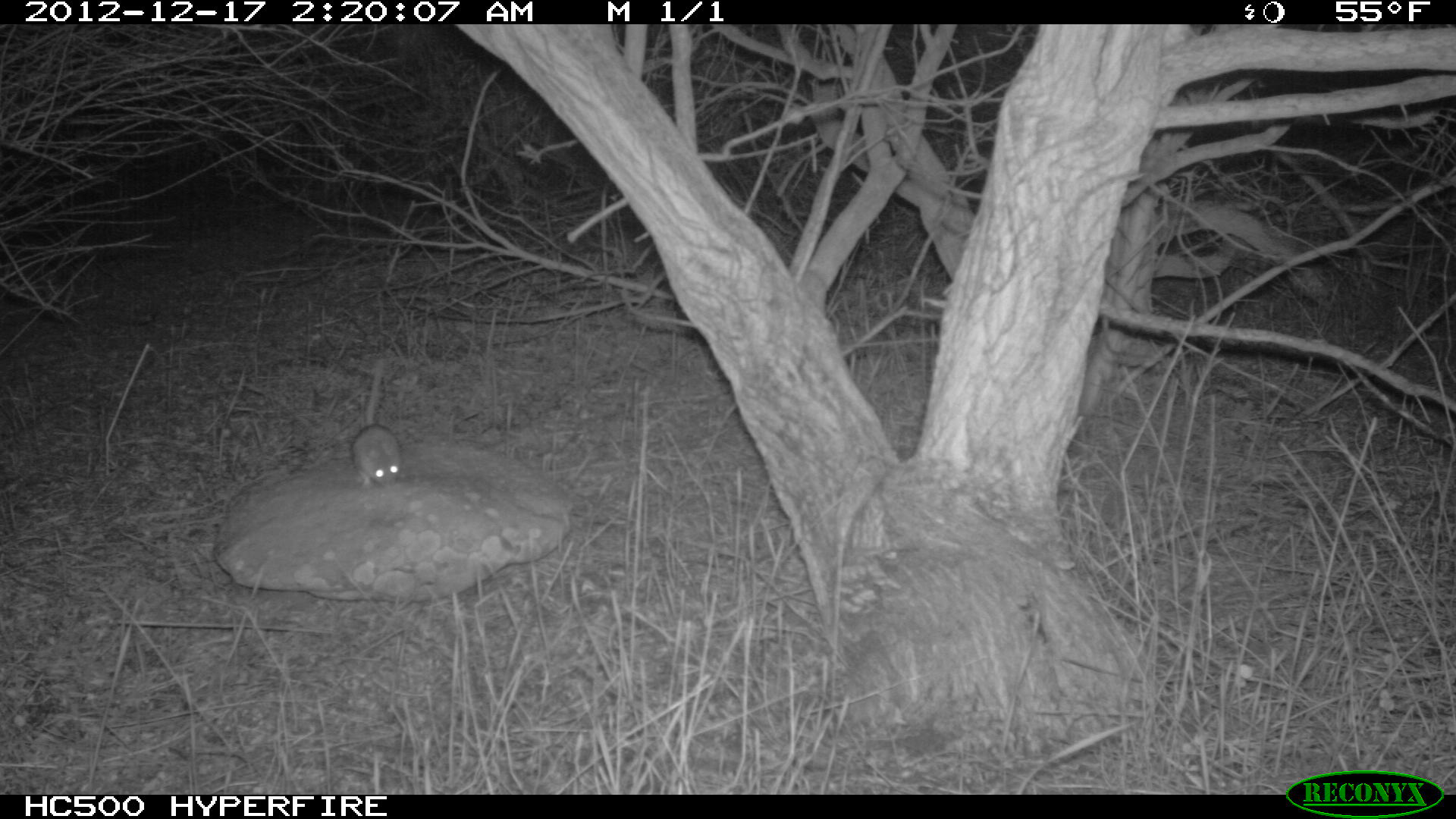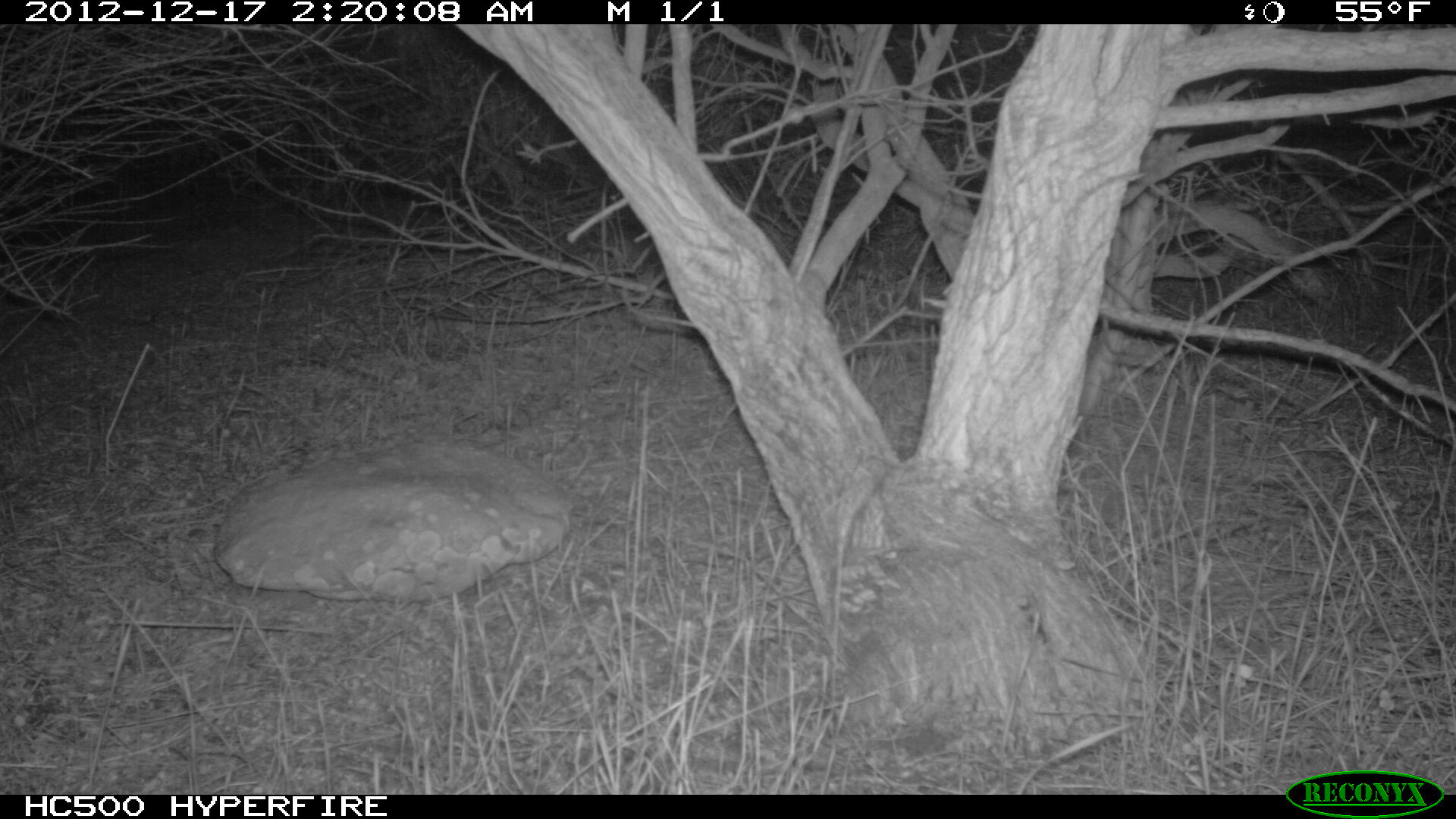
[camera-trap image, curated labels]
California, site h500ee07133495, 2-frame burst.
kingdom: Animalia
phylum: Chordata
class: Mammalia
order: Rodentia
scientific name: Rodentia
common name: rodent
Rodent (Rodentia).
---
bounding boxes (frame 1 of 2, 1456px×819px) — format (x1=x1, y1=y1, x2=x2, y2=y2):
rodent: (x1=349, y1=422, x2=403, y2=488)